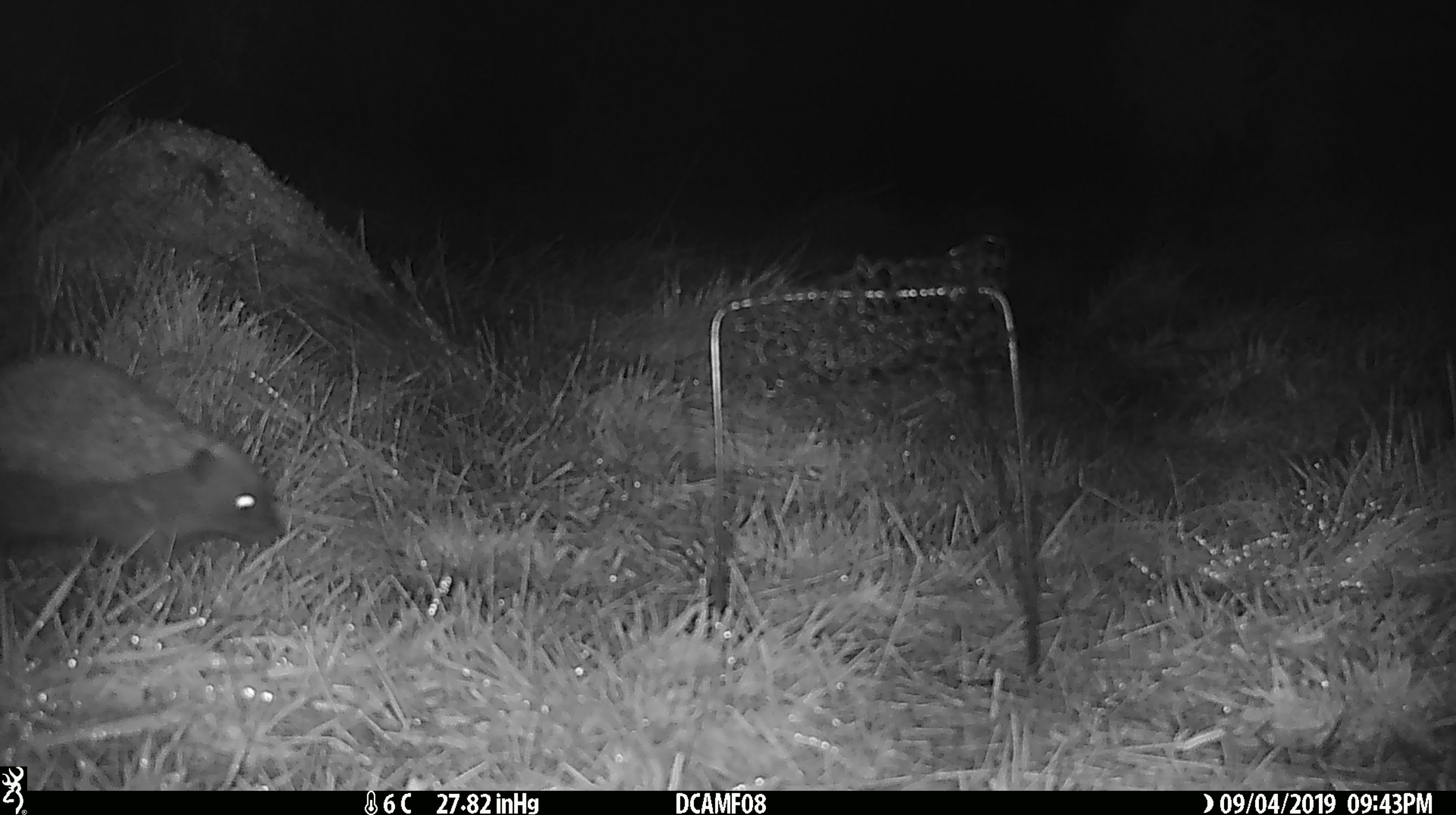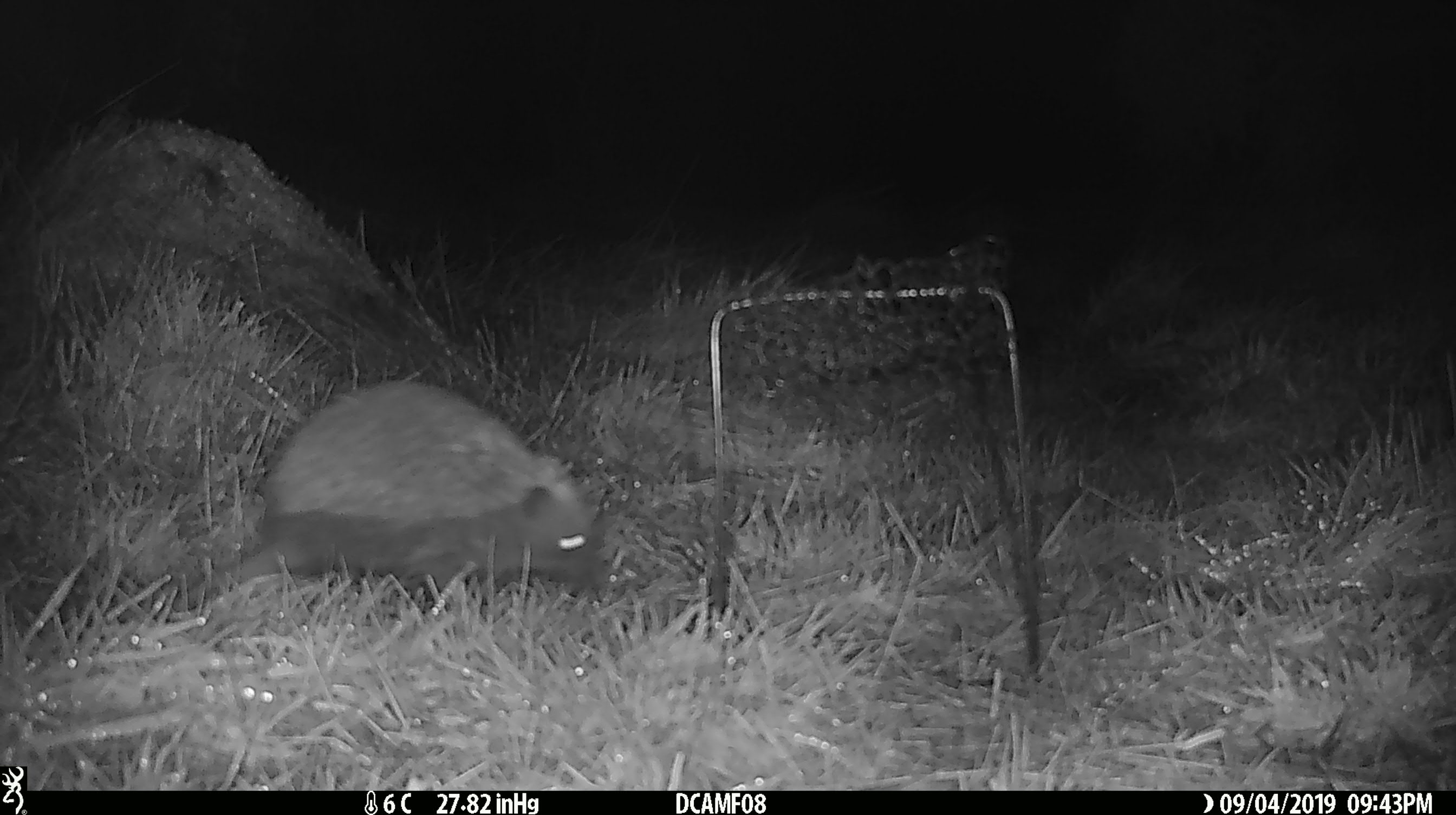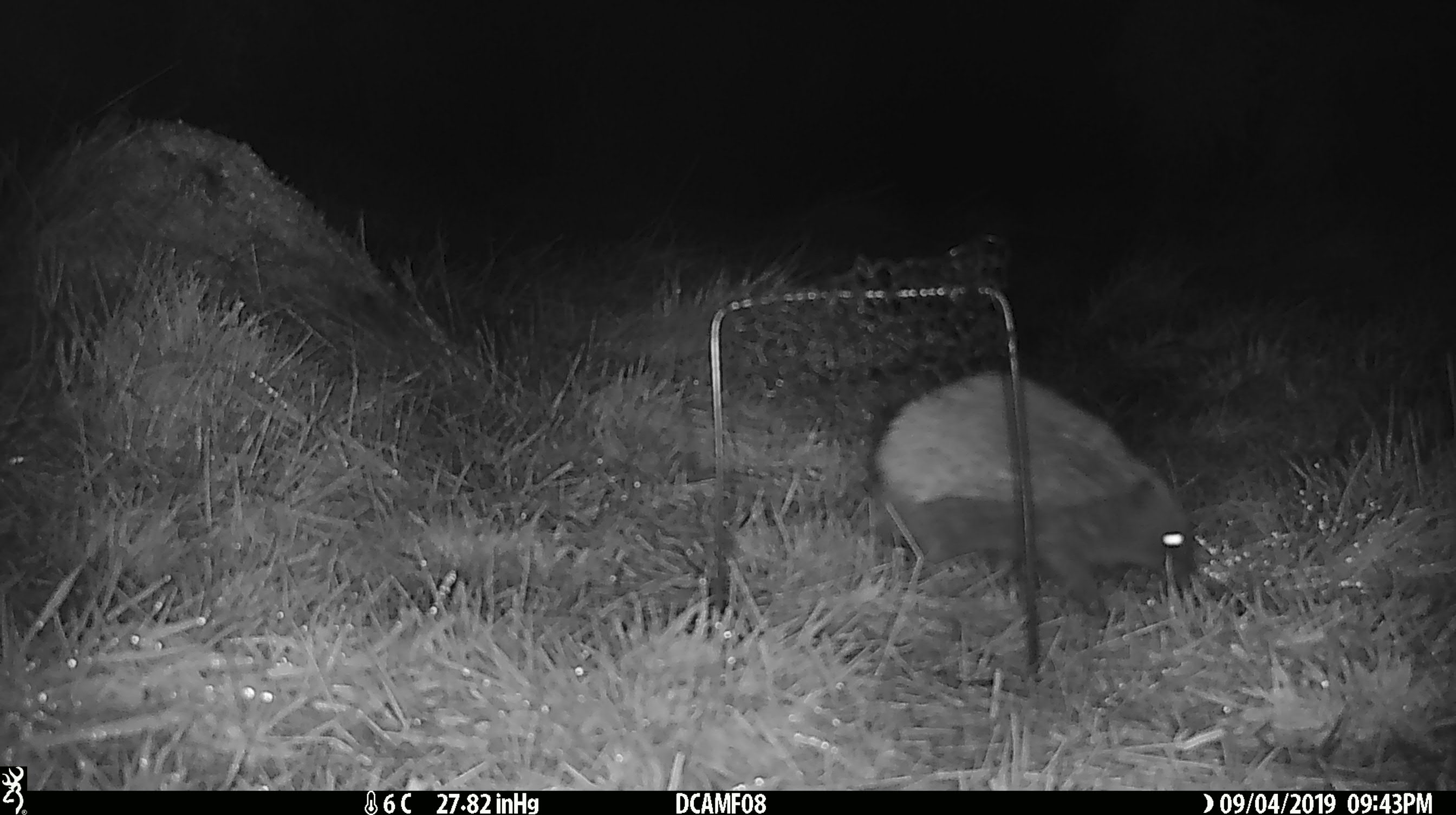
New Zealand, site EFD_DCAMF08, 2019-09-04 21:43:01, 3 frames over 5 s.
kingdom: Animalia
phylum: Chordata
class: Mammalia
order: Eulipotyphla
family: Erinaceidae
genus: Erinaceus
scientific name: Erinaceus europaeus europaeus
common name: european hedgehog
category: hedgehog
Hedgehog (european hedgehog) (Erinaceus europaeus europaeus).